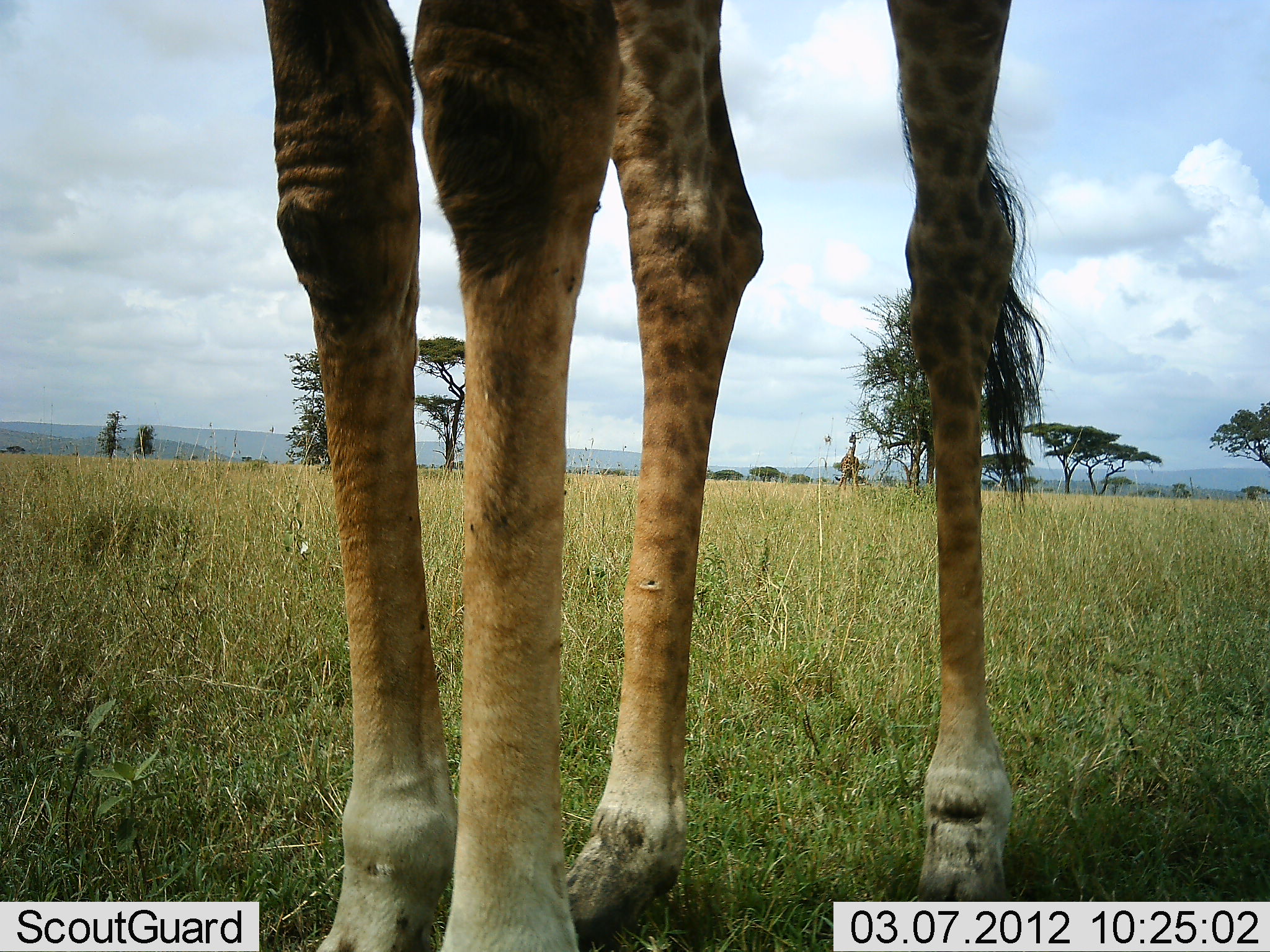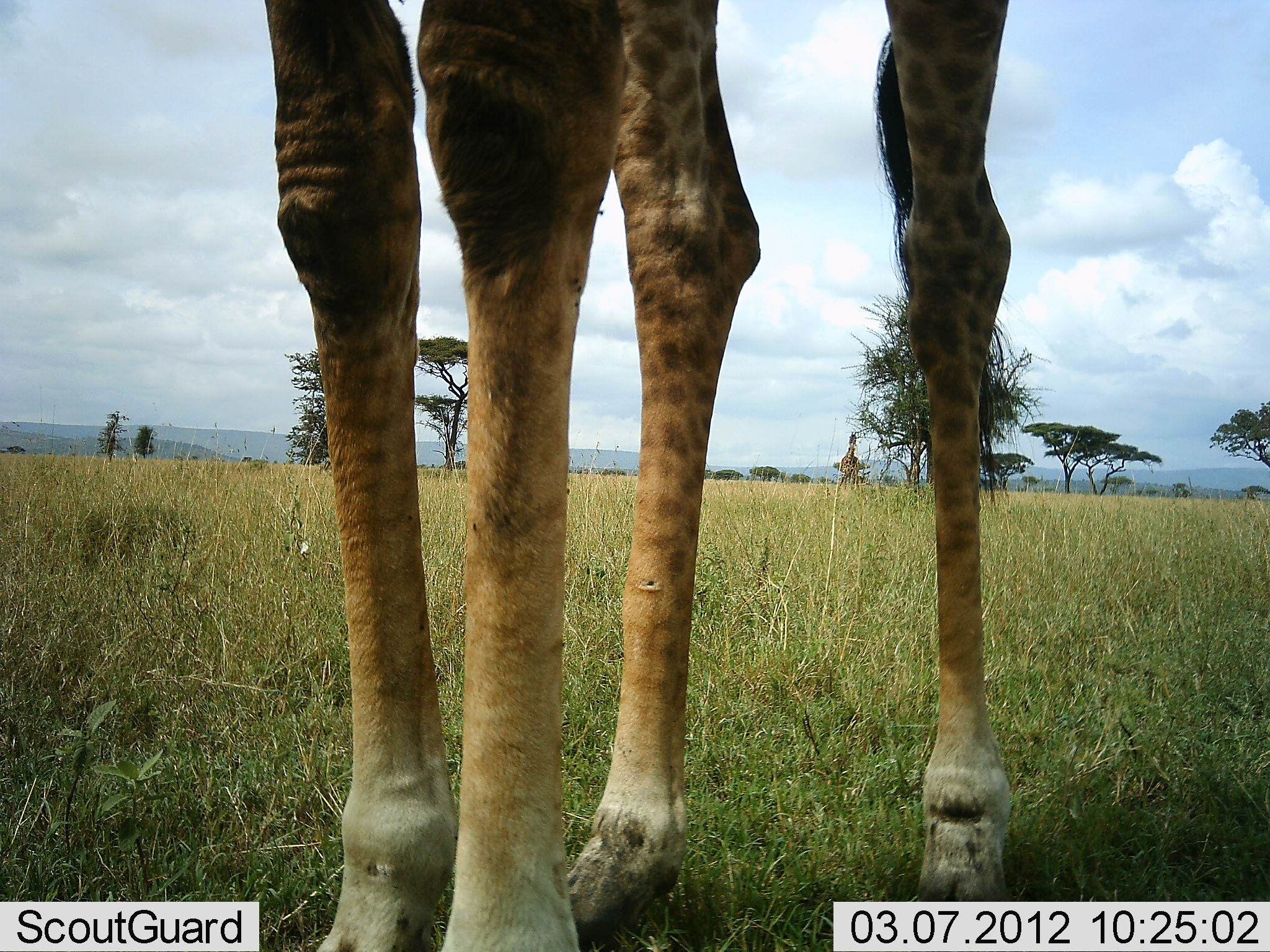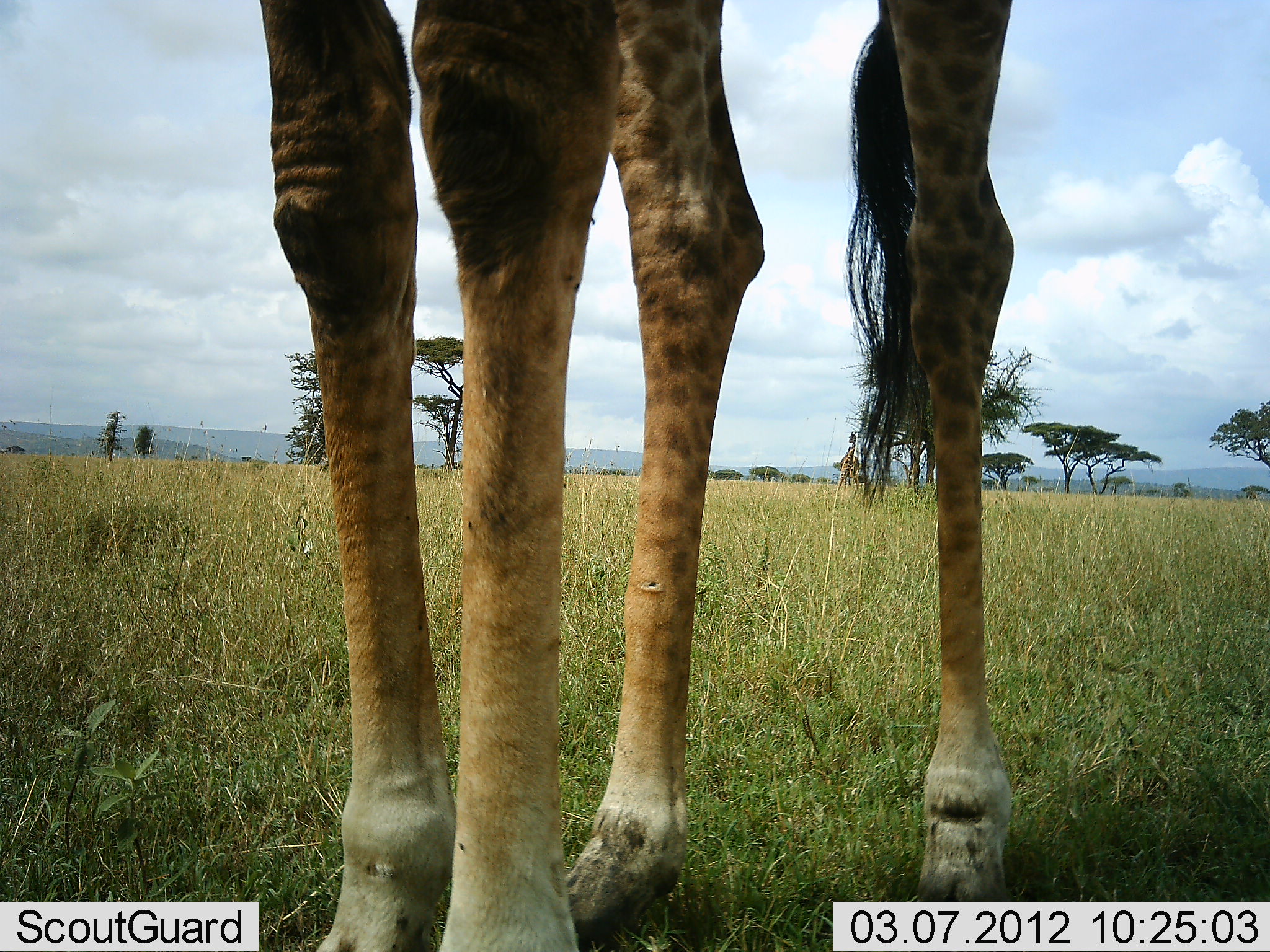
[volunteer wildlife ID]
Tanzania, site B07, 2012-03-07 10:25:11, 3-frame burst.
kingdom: Animalia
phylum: Chordata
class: Mammalia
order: Artiodactyla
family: Giraffidae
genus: Giraffa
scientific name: Giraffa camelopardalis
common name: giraffe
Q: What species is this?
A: Giraffe (Giraffa camelopardalis).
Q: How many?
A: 1.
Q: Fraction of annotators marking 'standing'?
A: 90%.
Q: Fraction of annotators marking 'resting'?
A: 0%.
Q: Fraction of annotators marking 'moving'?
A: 0%.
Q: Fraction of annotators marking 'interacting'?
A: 0%.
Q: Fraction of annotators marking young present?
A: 0%.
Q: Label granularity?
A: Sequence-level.